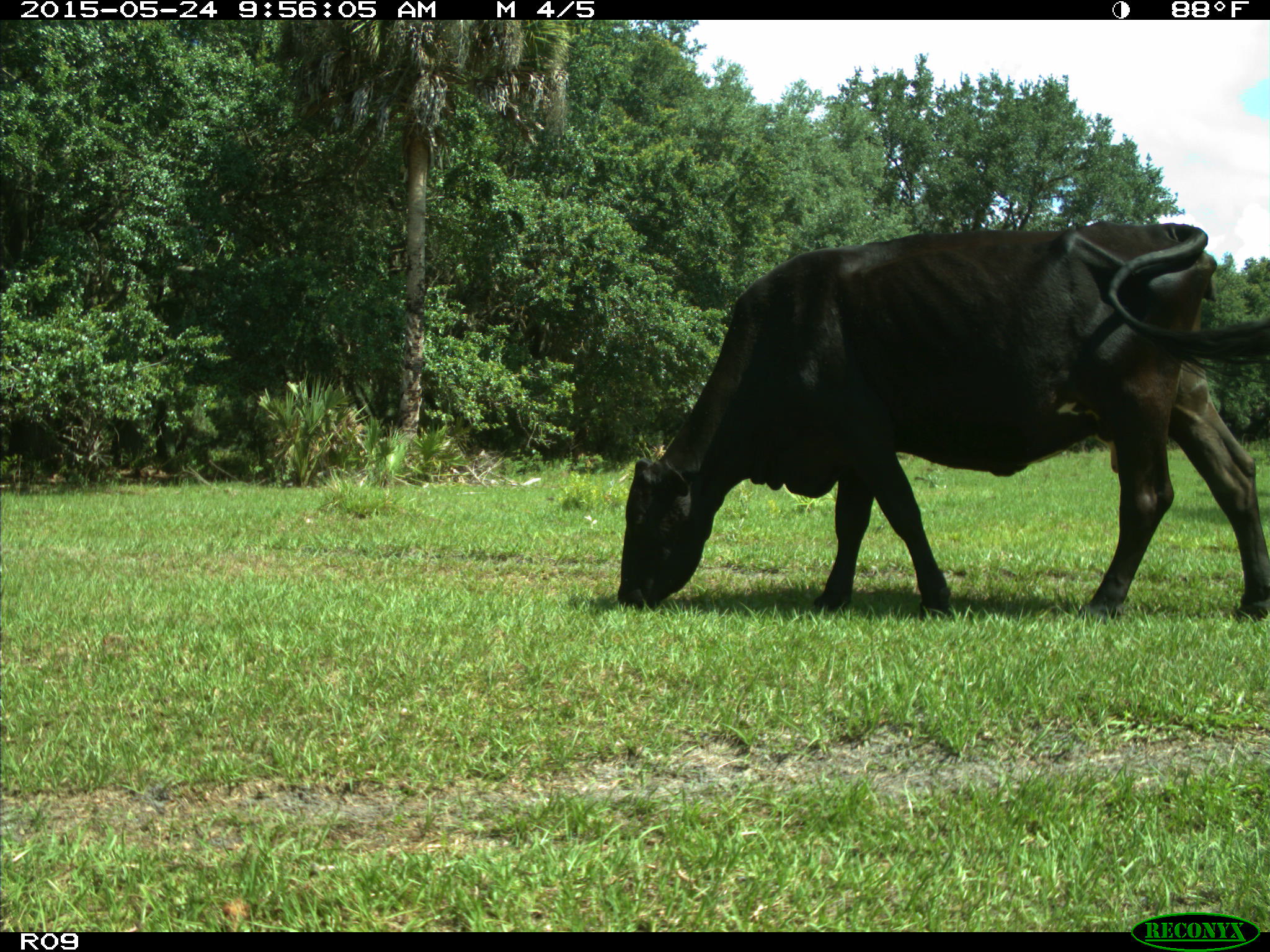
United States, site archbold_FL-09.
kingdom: Animalia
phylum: Chordata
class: Mammalia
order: Artiodactyla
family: Bovidae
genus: Bos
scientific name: Bos taurus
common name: domestic cow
Bos taurus (domestic cow).